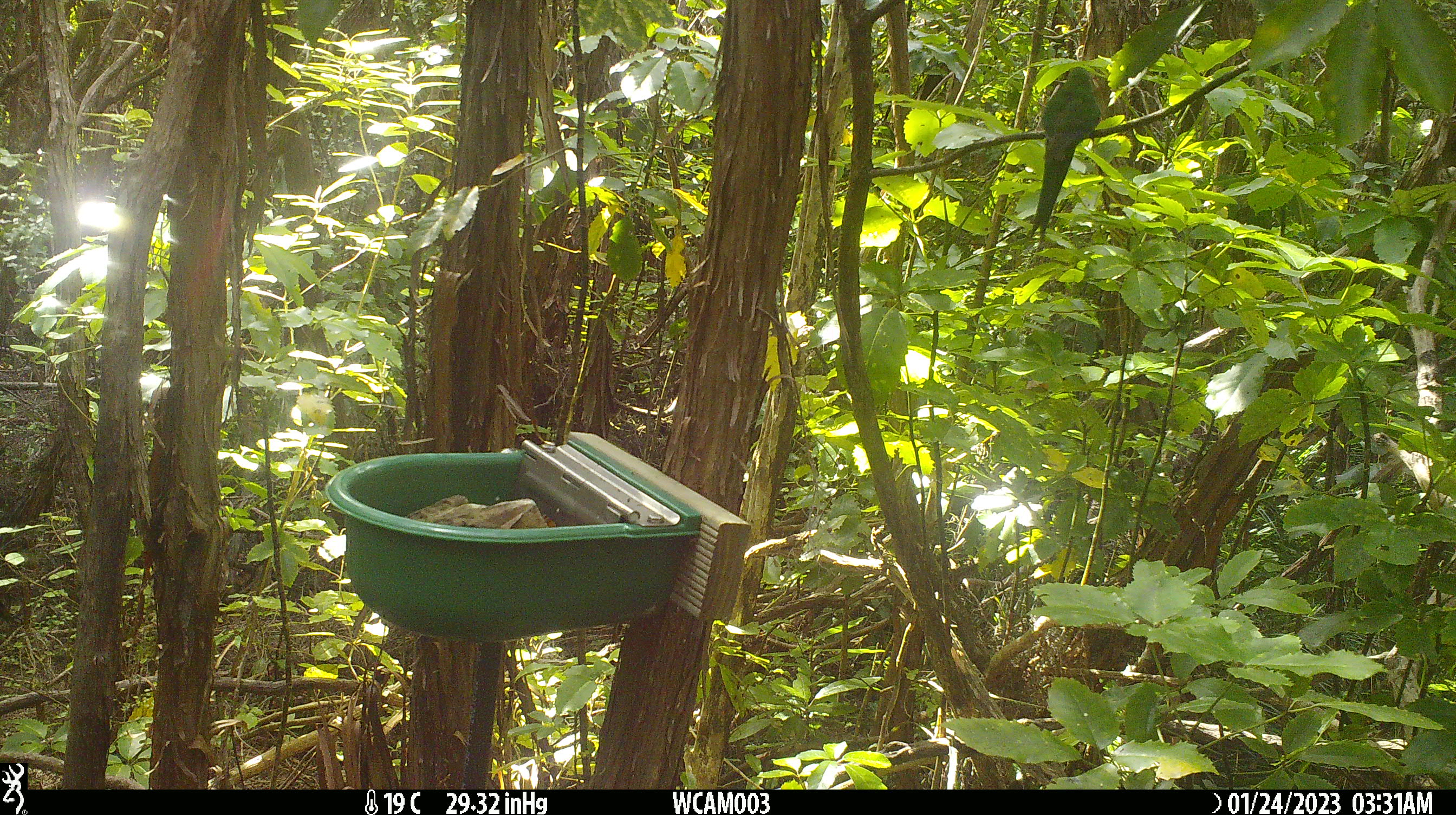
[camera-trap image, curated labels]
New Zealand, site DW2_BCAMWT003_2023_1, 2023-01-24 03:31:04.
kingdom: Animalia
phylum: Chordata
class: Aves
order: Psittaciformes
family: Psittaculidae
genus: Cyanoramphus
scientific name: Cyanoramphus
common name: parakeet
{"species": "parakeet (Cyanoramphus)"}